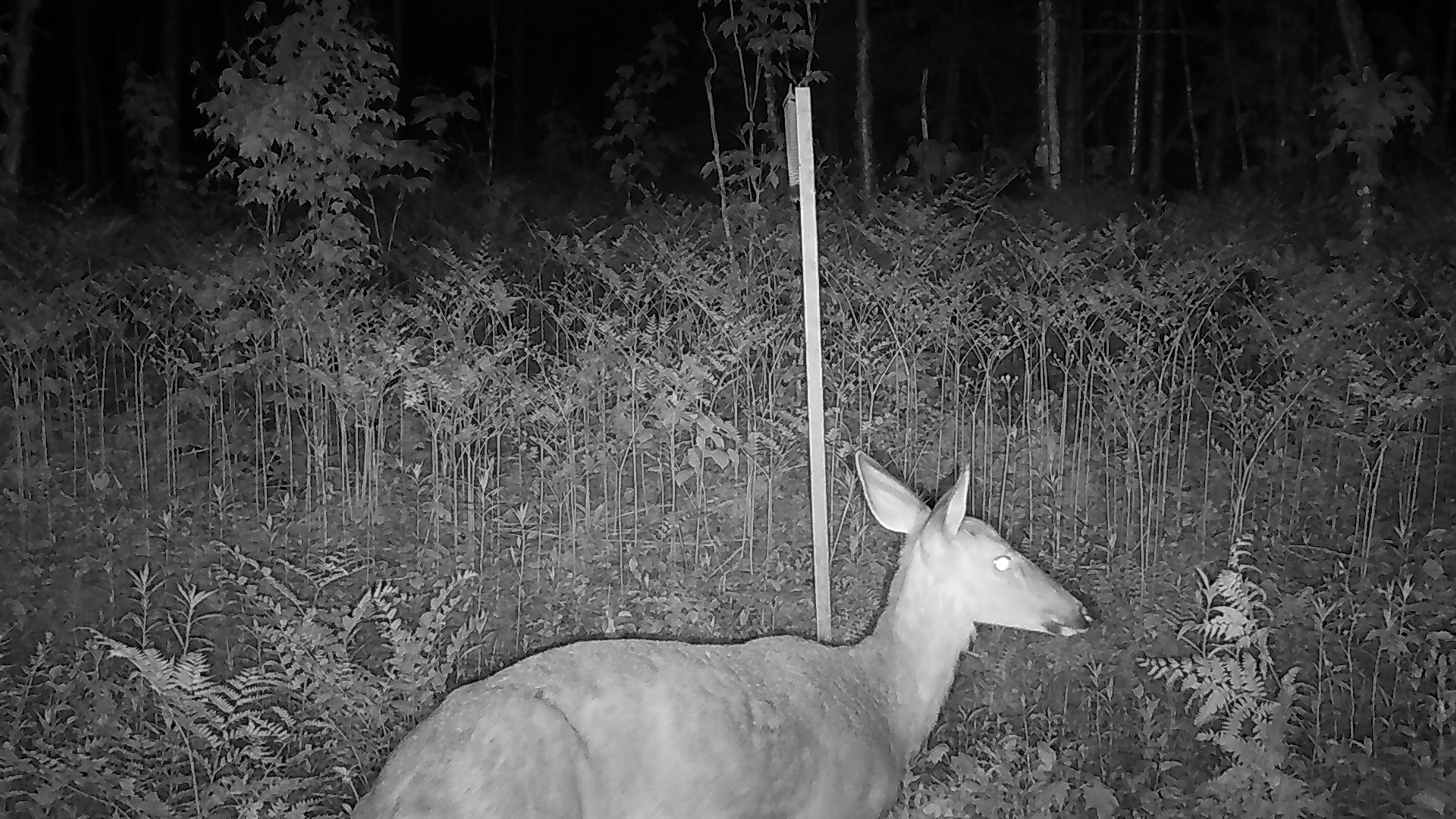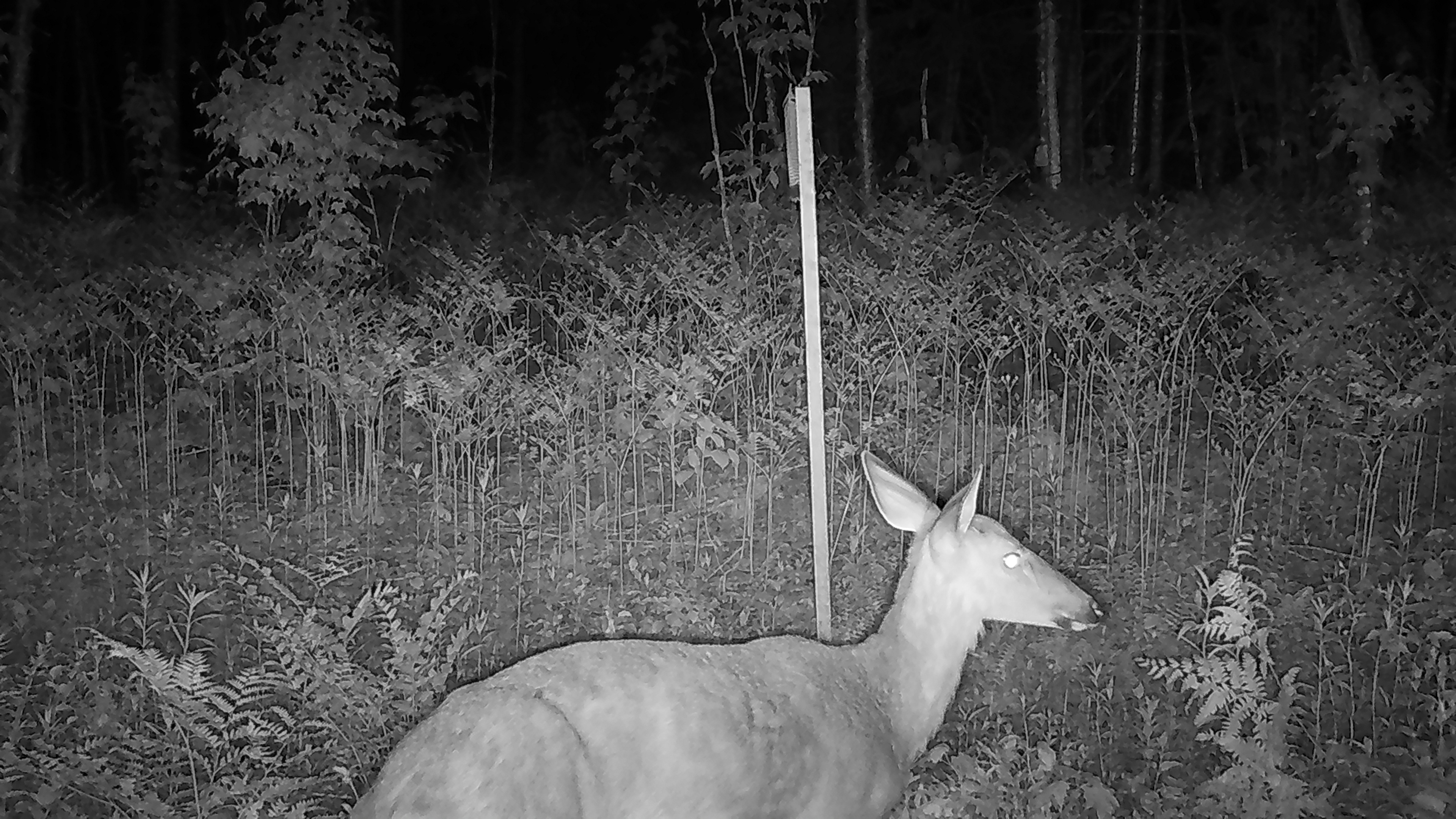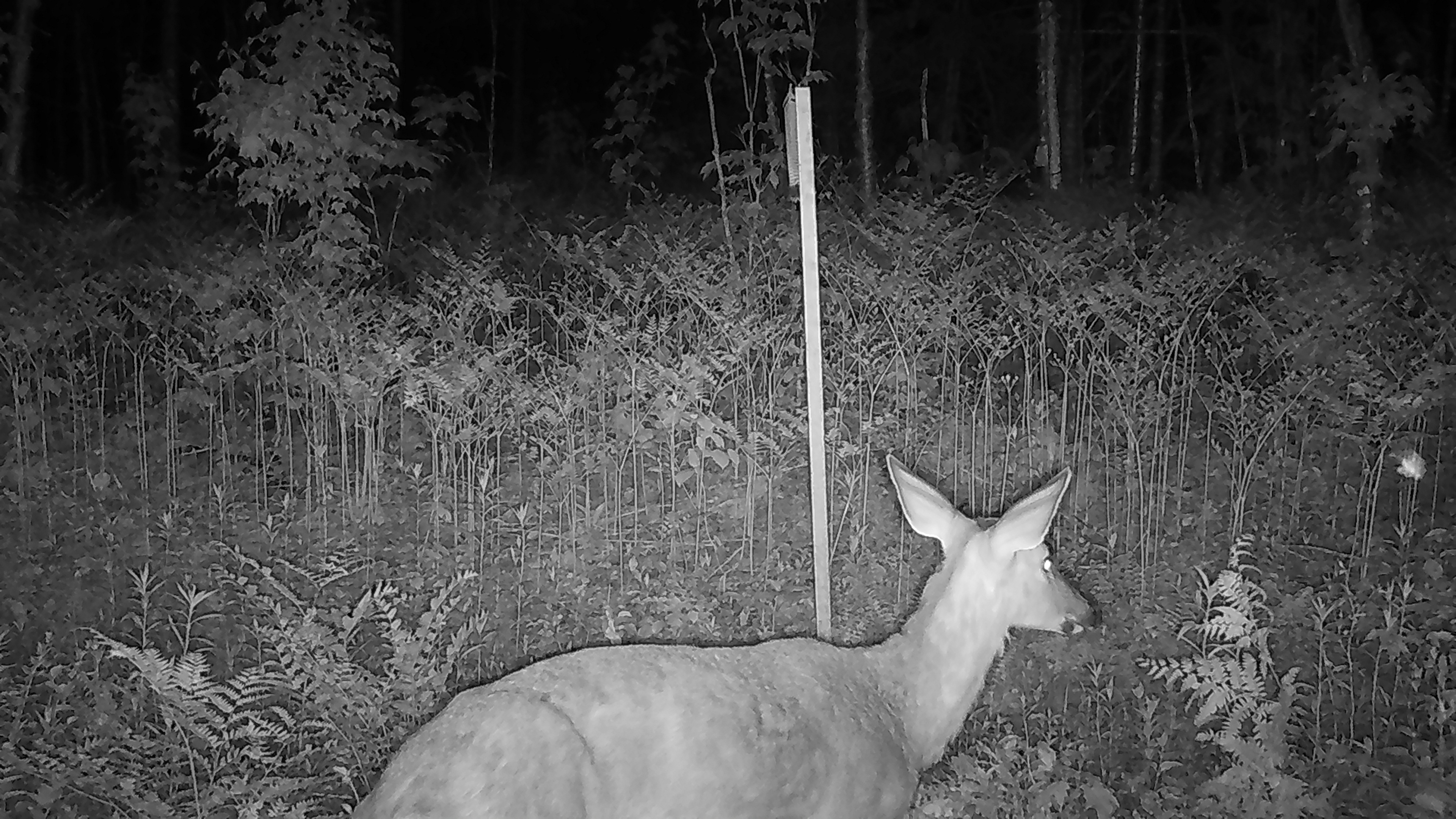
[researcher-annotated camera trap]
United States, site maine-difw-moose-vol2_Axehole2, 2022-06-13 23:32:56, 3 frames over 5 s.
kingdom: Animalia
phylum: Chordata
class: Mammalia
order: Artiodactyla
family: Cervidae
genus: Odocoileus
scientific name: Odocoileus virginianus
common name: white-tailed deer